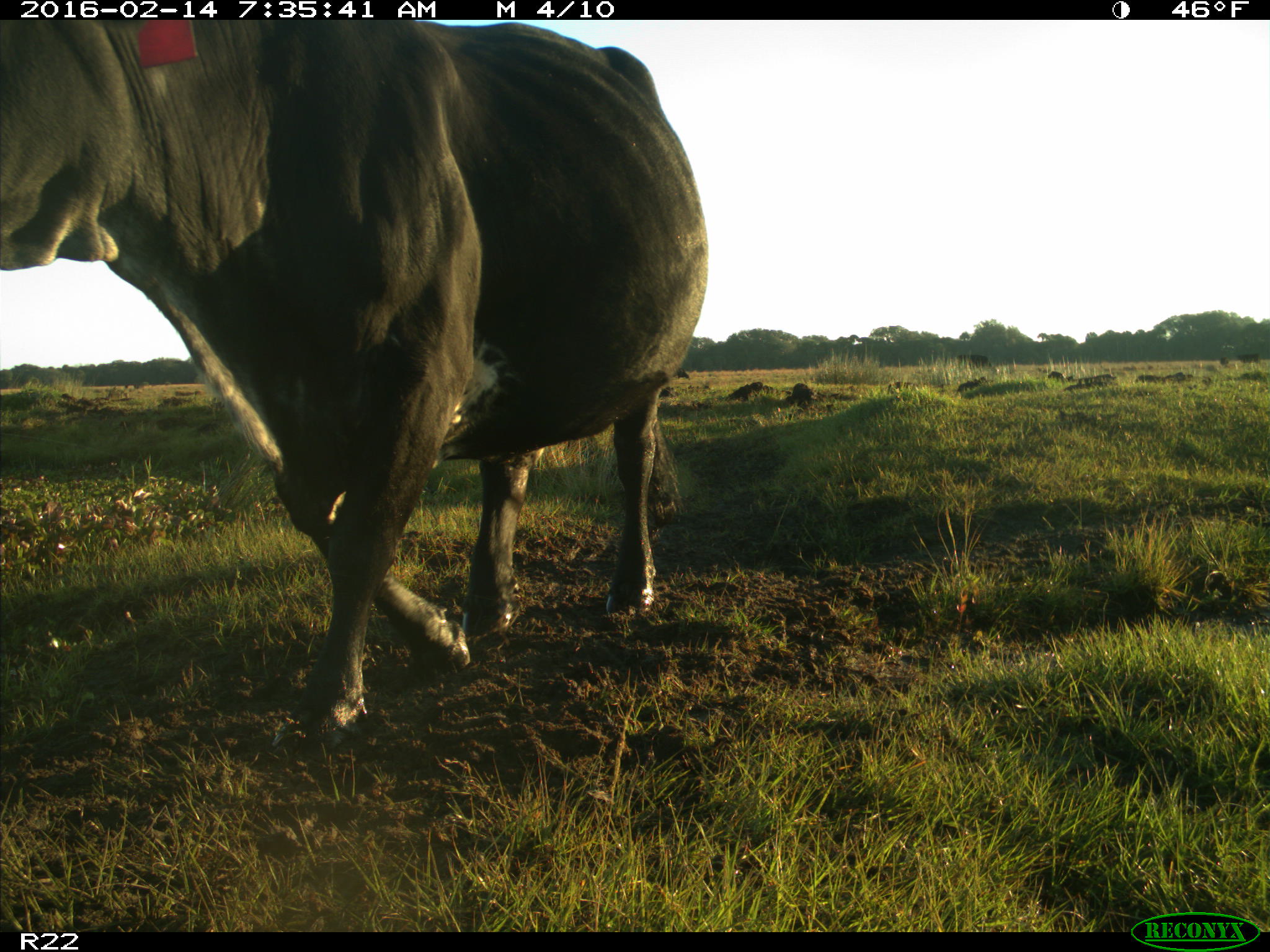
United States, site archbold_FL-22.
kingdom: Animalia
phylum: Chordata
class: Mammalia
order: Artiodactyla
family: Bovidae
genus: Bos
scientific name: Bos taurus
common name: domestic cow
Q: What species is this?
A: Bos taurus (domestic cow).